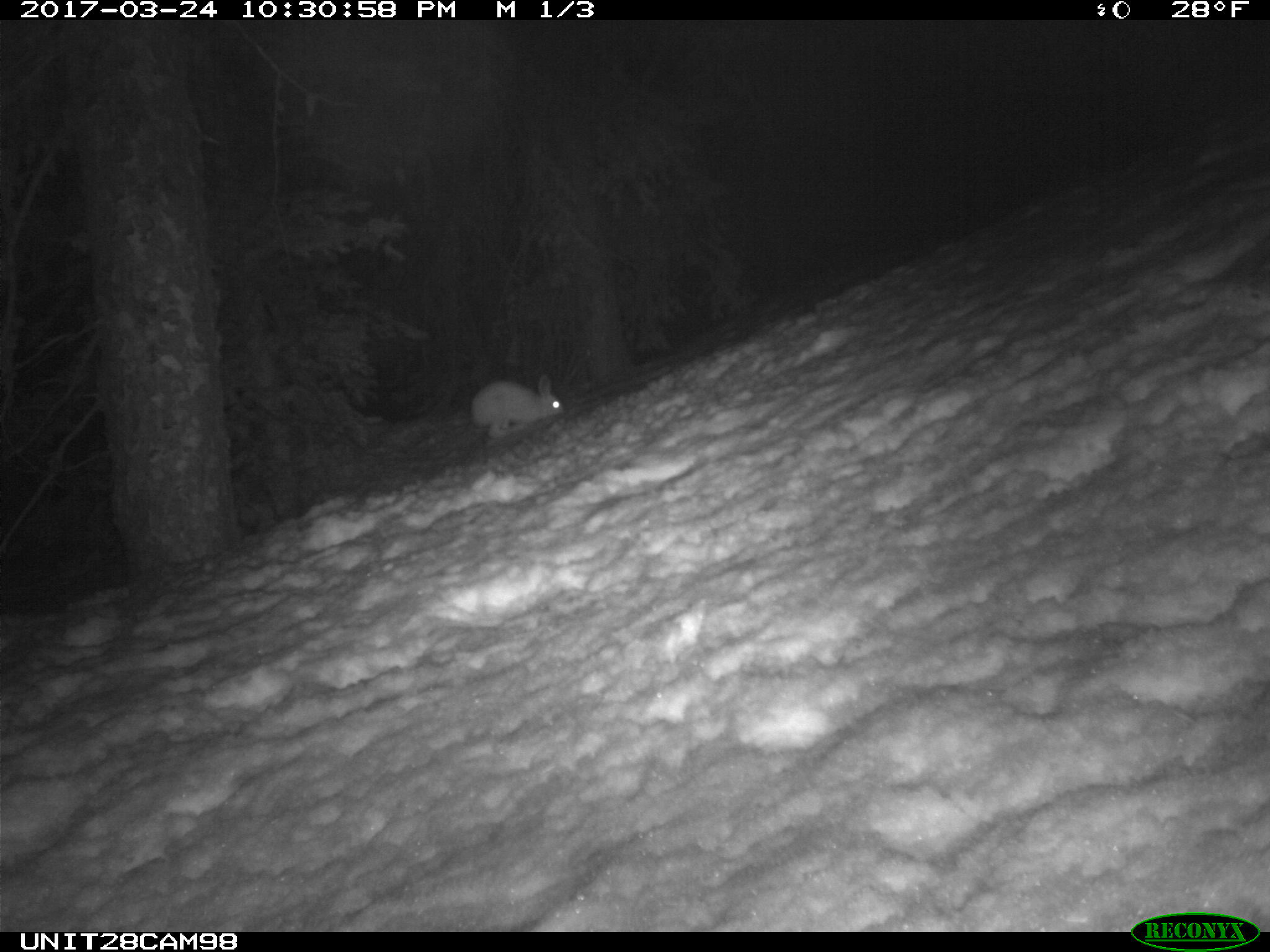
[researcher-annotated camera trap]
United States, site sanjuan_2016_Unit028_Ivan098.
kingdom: Animalia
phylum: Chordata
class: Mammalia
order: Lagomorpha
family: Leporidae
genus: Lepus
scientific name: Lepus americanus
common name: snowshoe hare